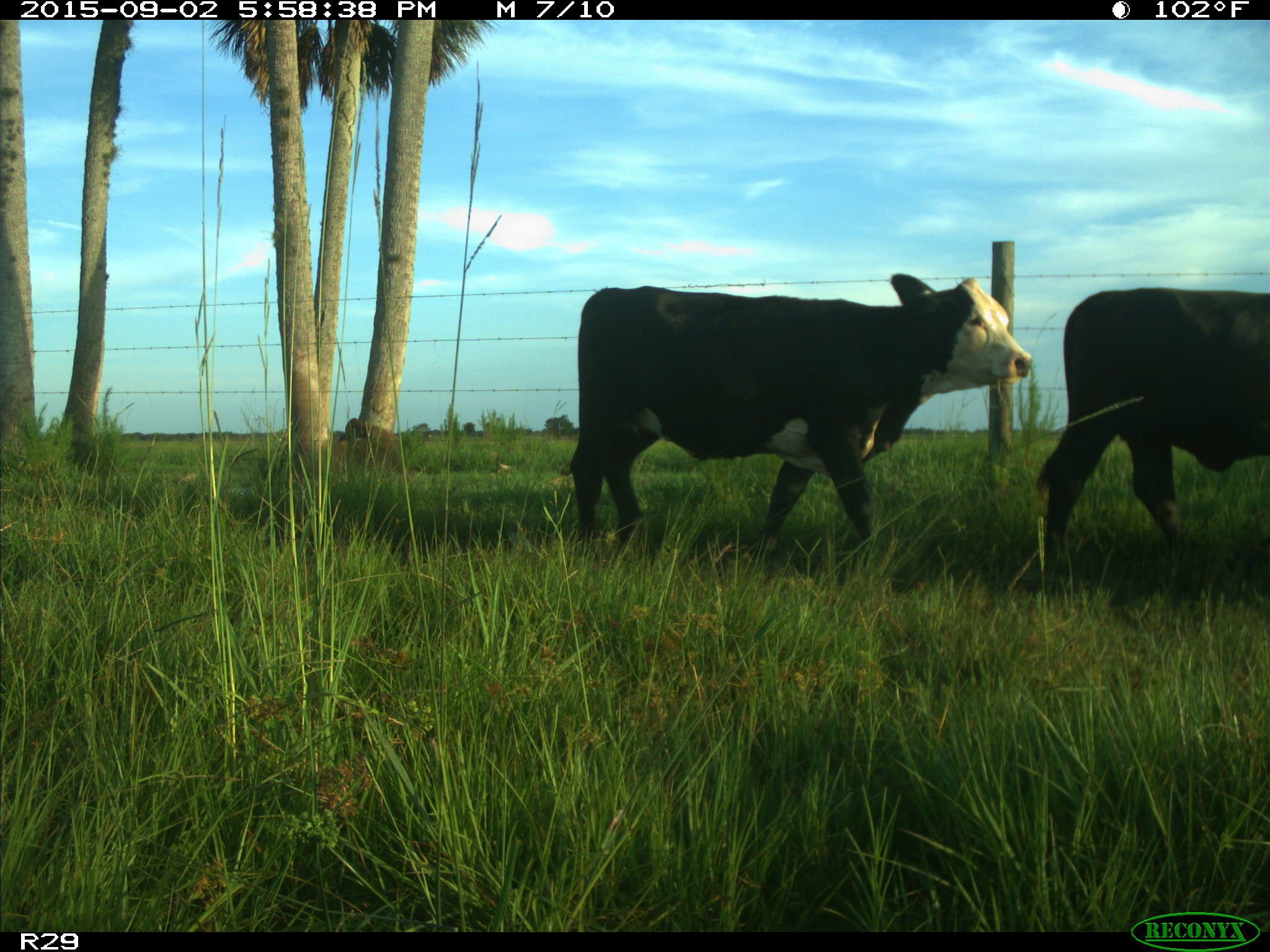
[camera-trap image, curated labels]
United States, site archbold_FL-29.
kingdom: Animalia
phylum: Chordata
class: Mammalia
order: Artiodactyla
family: Bovidae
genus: Bos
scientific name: Bos taurus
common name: domestic cow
Bos taurus (domestic cow).